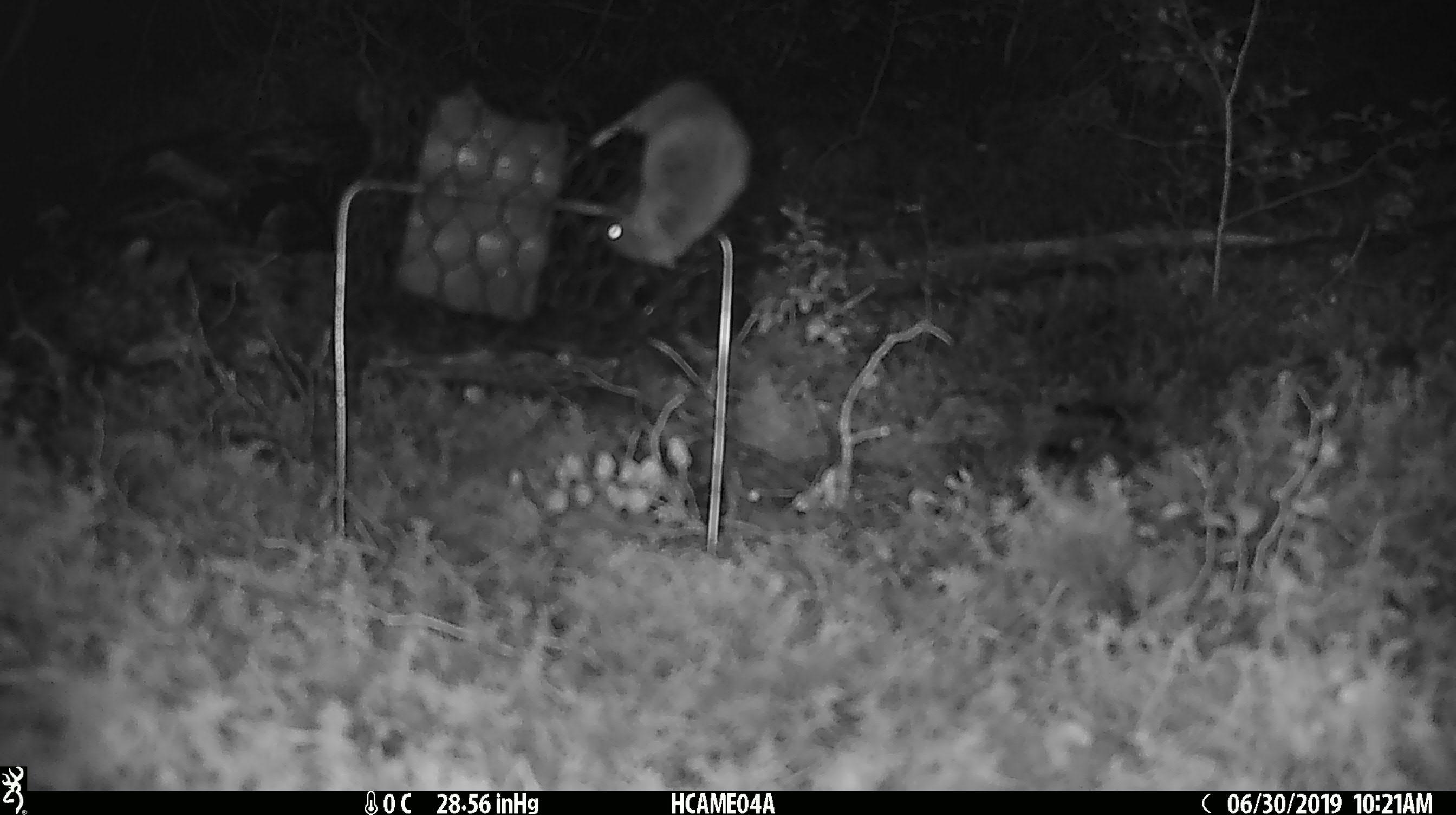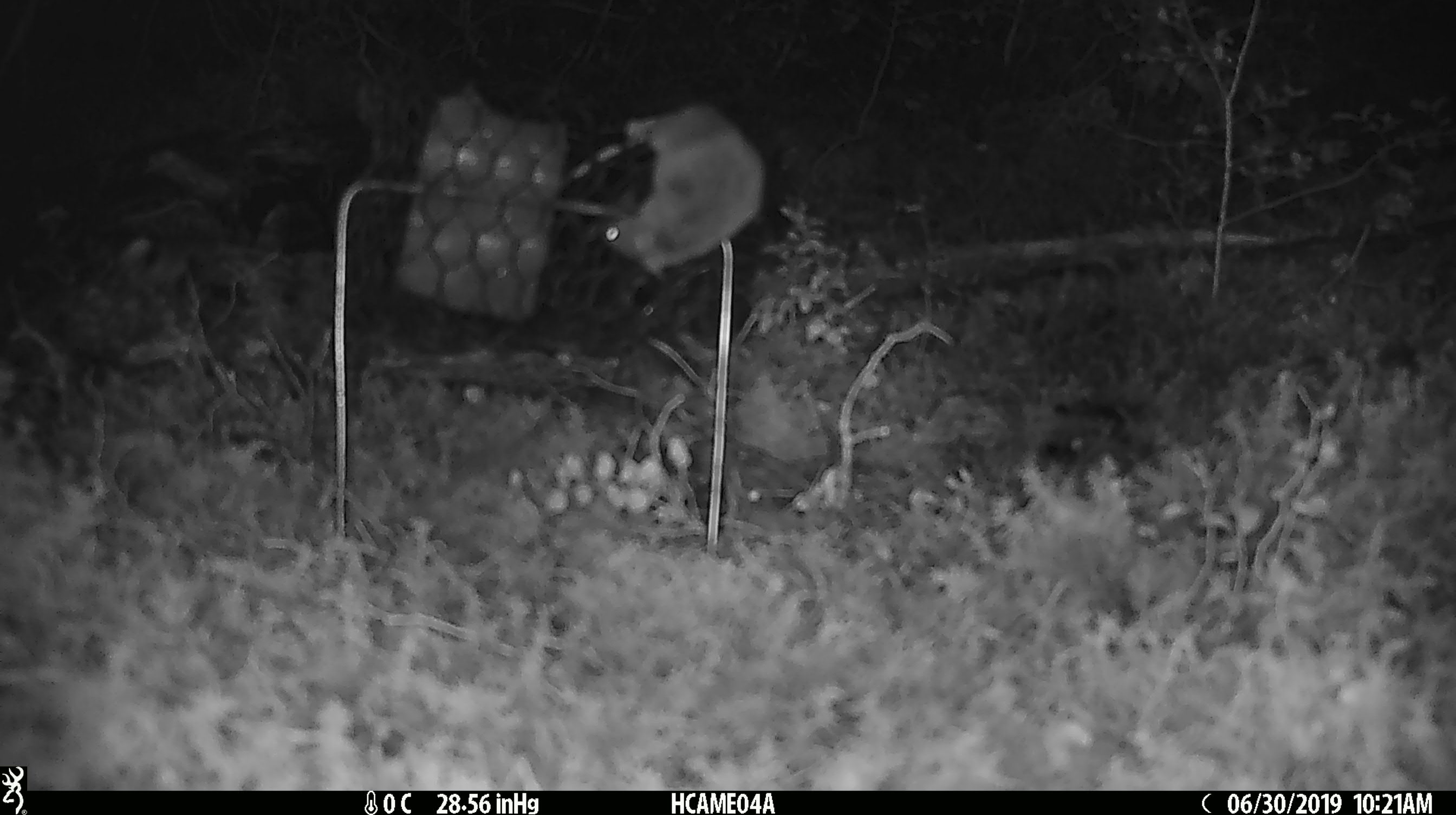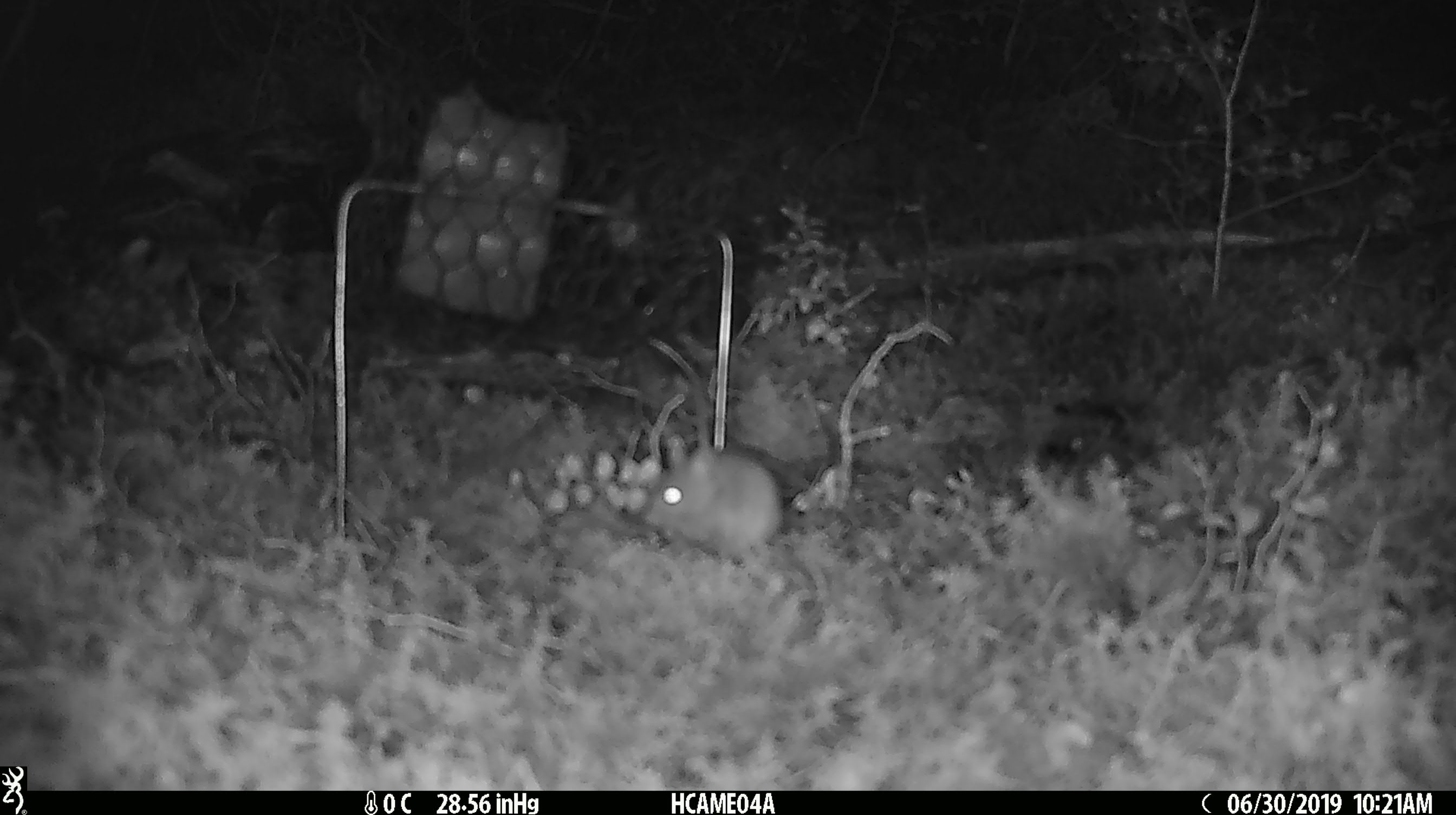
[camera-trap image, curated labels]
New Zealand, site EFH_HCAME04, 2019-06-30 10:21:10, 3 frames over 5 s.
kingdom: Animalia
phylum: Chordata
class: Mammalia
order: Rodentia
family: Muridae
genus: Mus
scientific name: Mus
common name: mouse